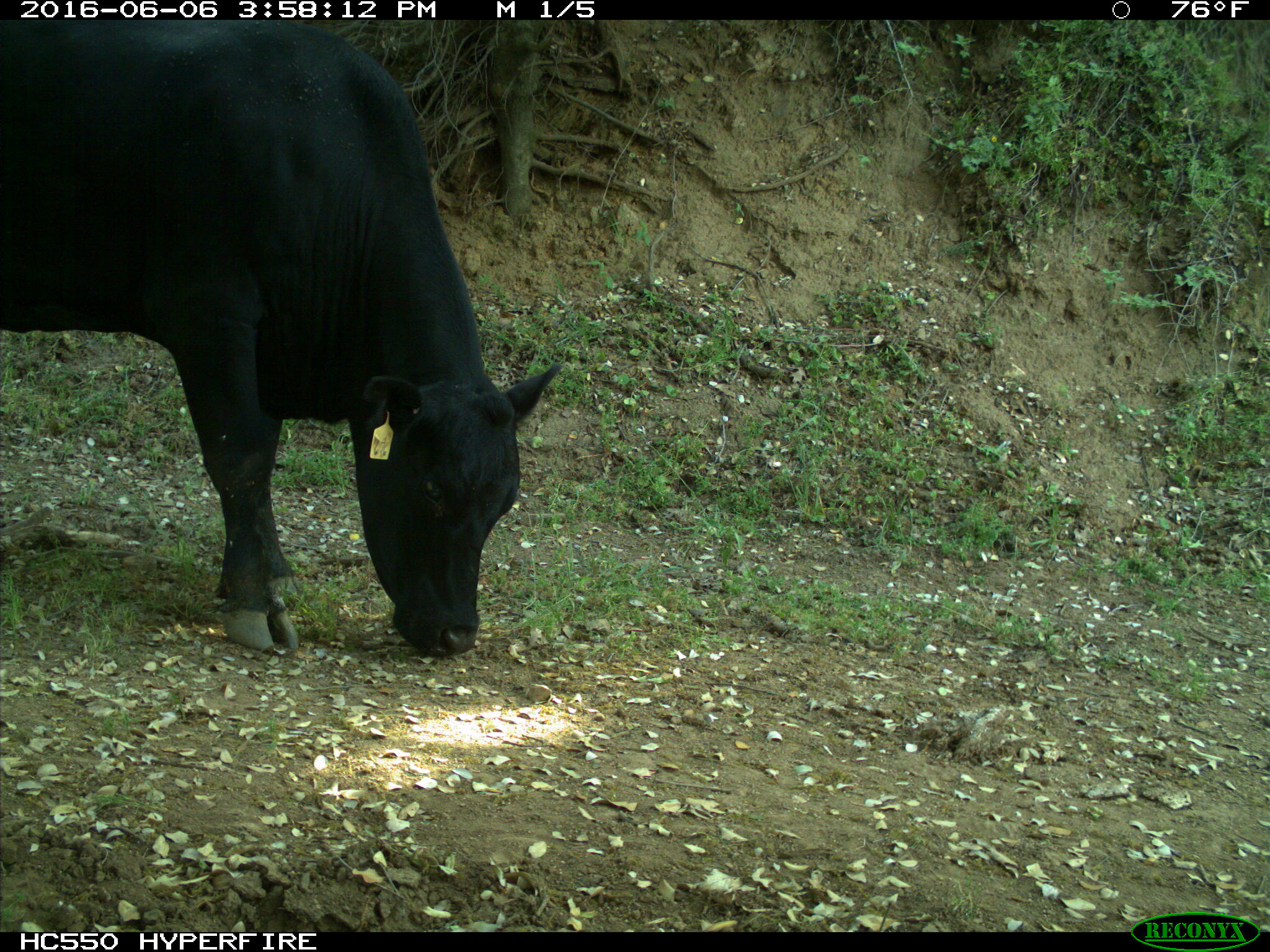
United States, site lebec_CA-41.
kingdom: Animalia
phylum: Chordata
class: Mammalia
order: Artiodactyla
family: Bovidae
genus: Bos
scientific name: Bos taurus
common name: domestic cow